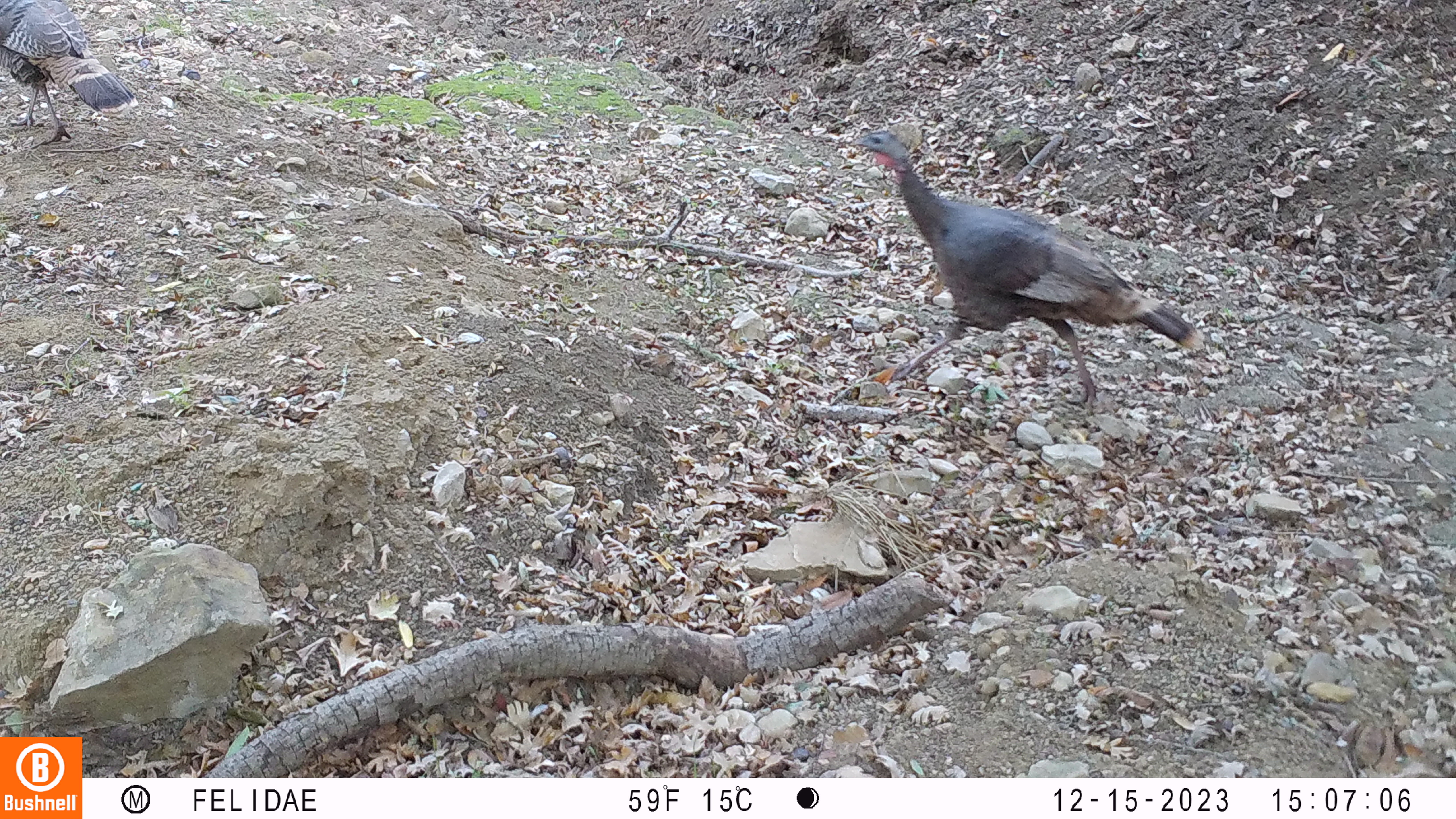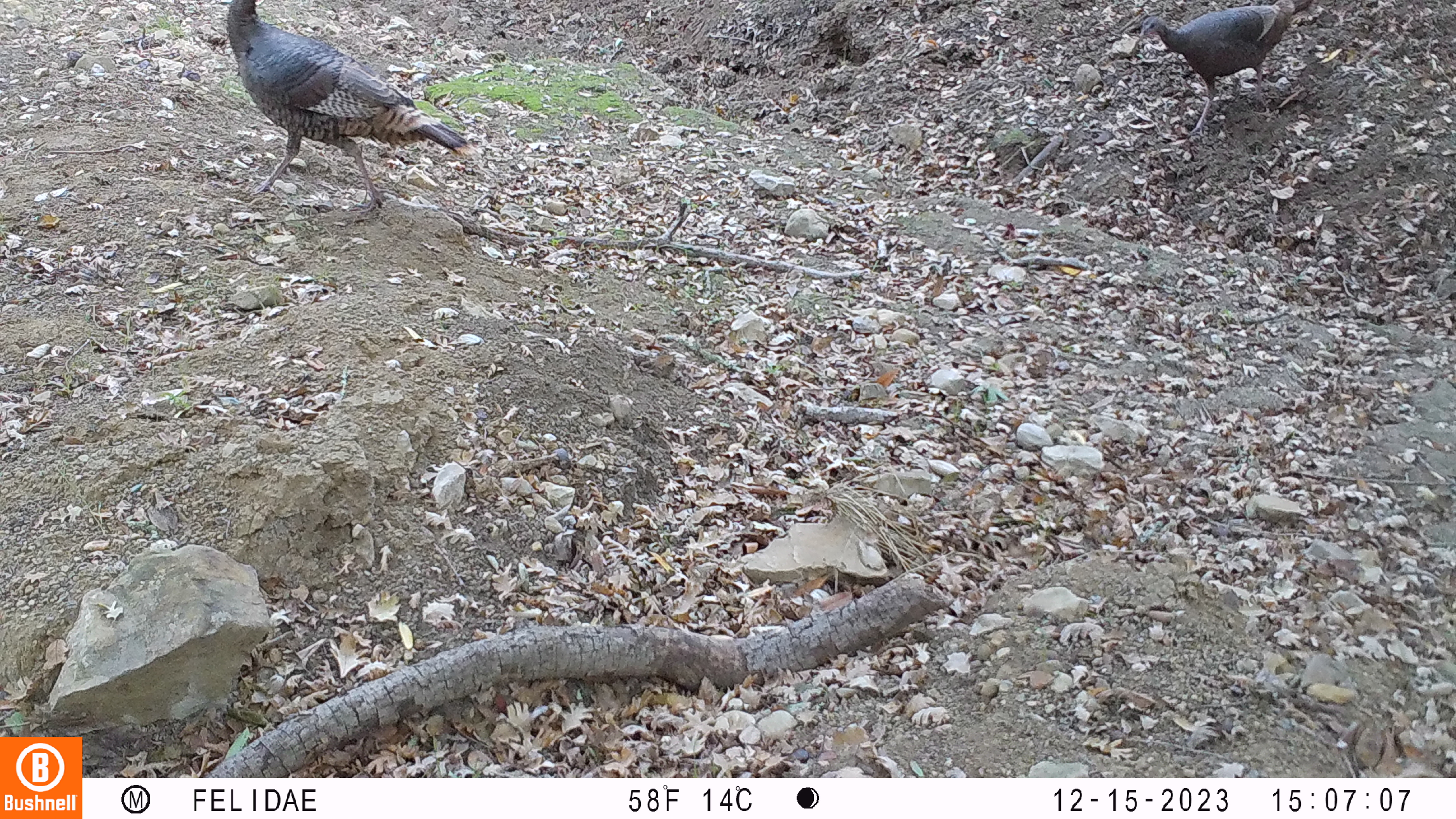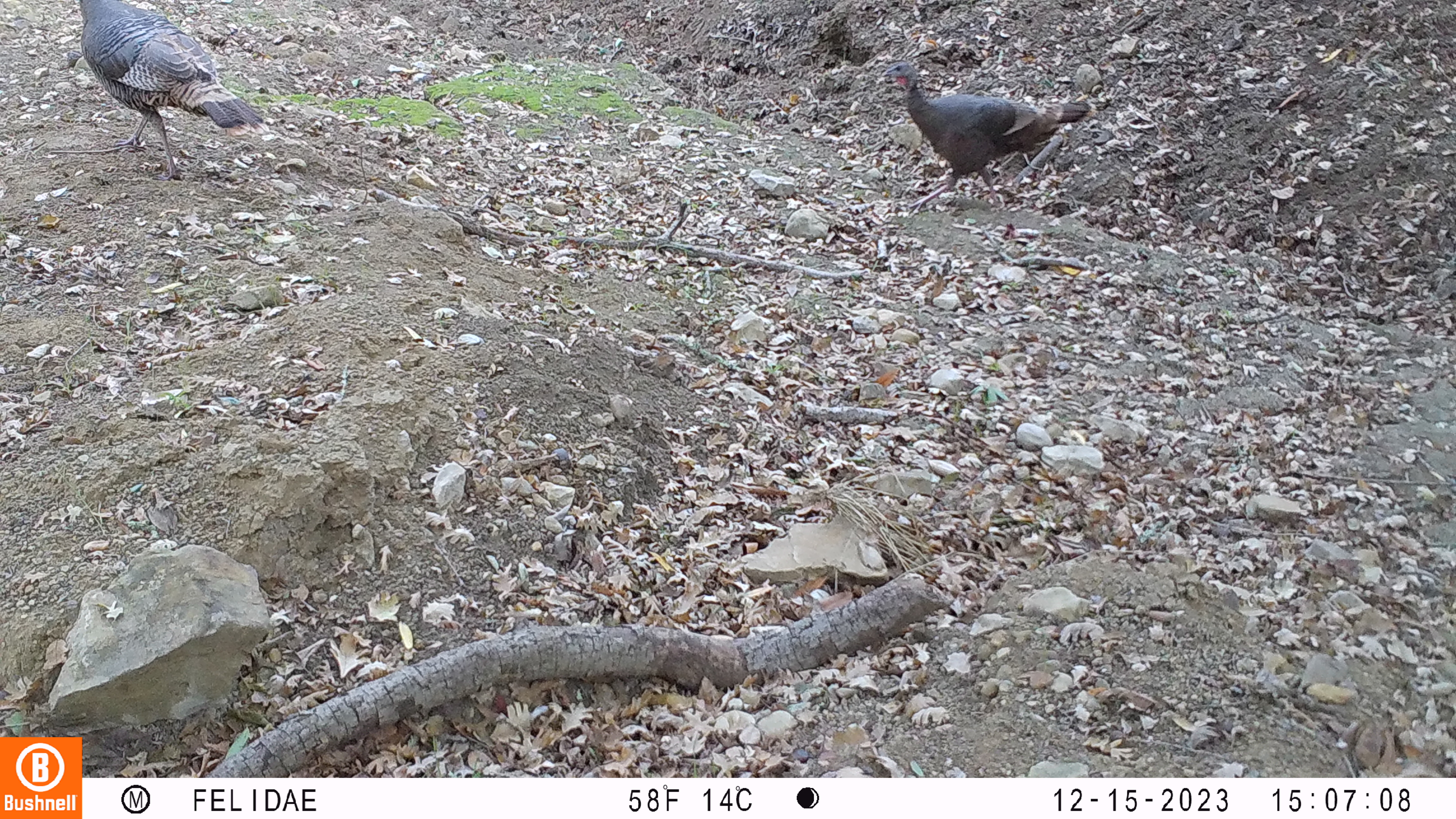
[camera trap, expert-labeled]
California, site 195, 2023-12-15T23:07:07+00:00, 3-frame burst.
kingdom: Animalia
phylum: Chordata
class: Aves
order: Galliformes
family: Phasianidae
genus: Meleagris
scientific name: Meleagris gallopavo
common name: turkey